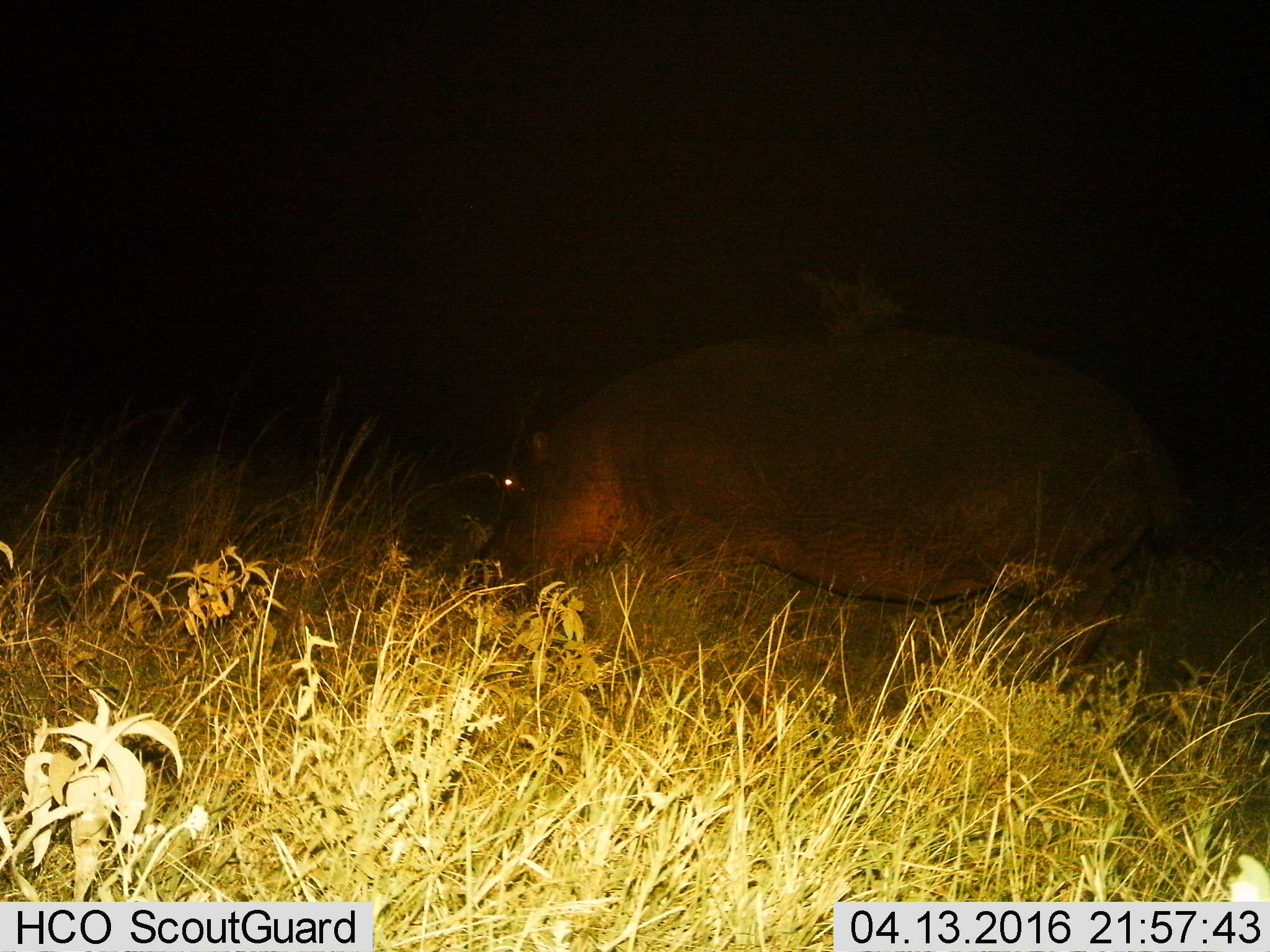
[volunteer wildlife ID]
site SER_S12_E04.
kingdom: Animalia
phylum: Chordata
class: Mammalia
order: Artiodactyla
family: Hippopotamidae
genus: Hippopotamus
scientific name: Hippopotamus amphibius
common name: hippopotamus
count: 1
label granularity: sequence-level